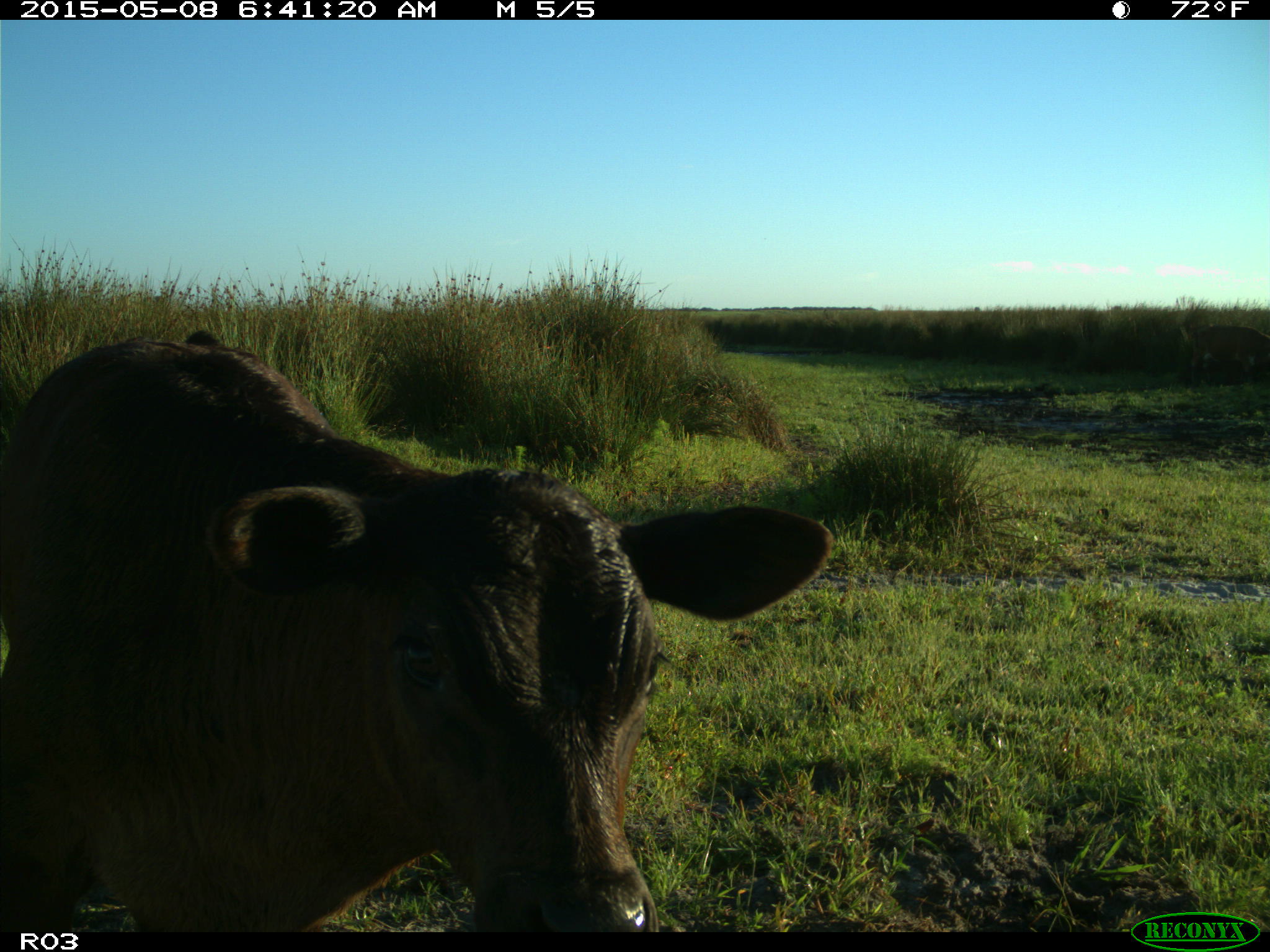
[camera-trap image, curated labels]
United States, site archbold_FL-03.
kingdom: Animalia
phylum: Chordata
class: Mammalia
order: Artiodactyla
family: Bovidae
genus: Bos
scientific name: Bos taurus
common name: domestic cow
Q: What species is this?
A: Bos taurus (domestic cow).